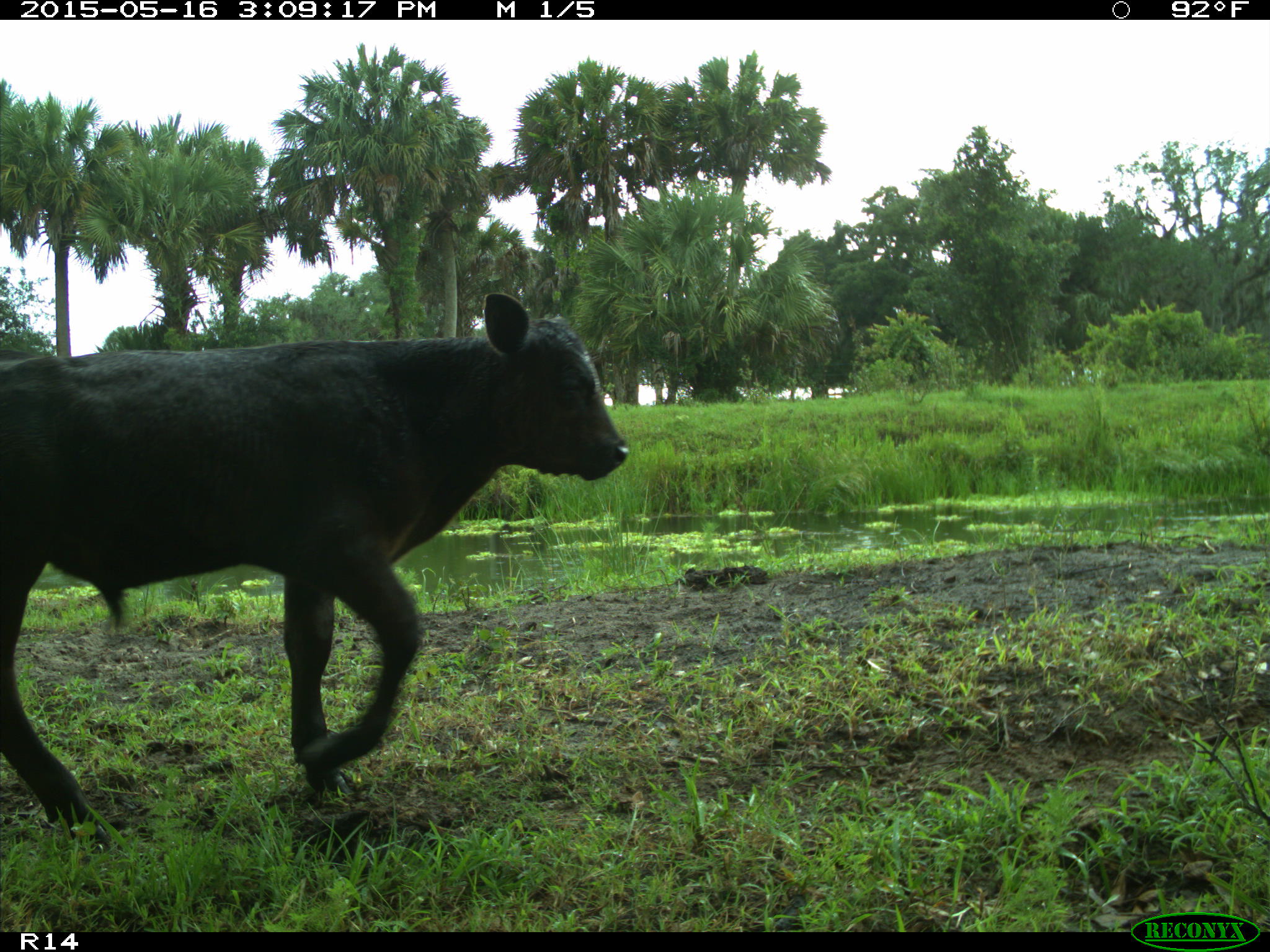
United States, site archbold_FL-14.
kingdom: Animalia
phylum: Chordata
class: Mammalia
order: Artiodactyla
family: Bovidae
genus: Bos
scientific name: Bos taurus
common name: domestic cow